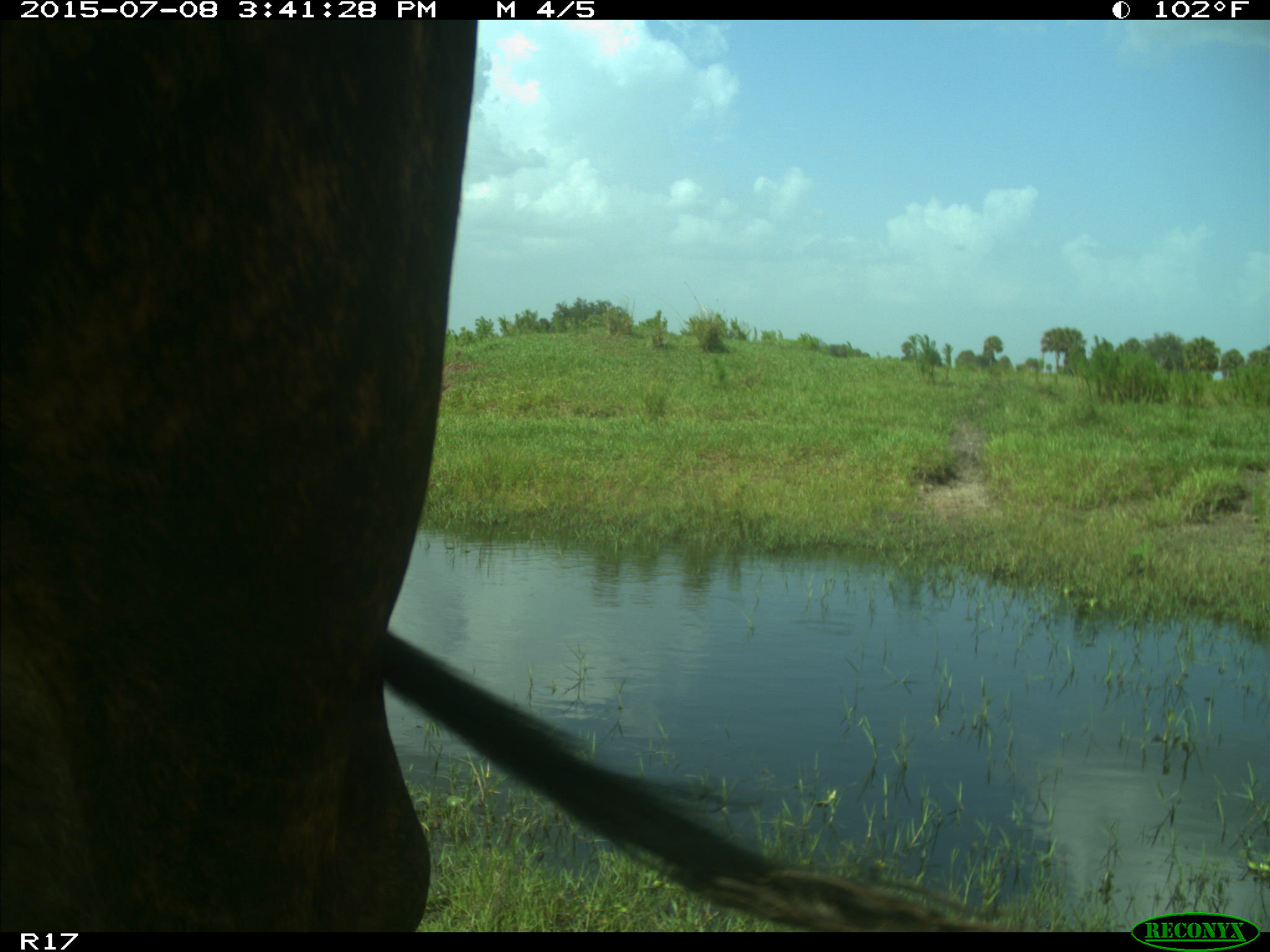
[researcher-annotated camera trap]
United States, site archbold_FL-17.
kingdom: Animalia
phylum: Chordata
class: Mammalia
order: Artiodactyla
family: Bovidae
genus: Bos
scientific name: Bos taurus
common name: domestic cow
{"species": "Bos taurus (domestic cow)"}